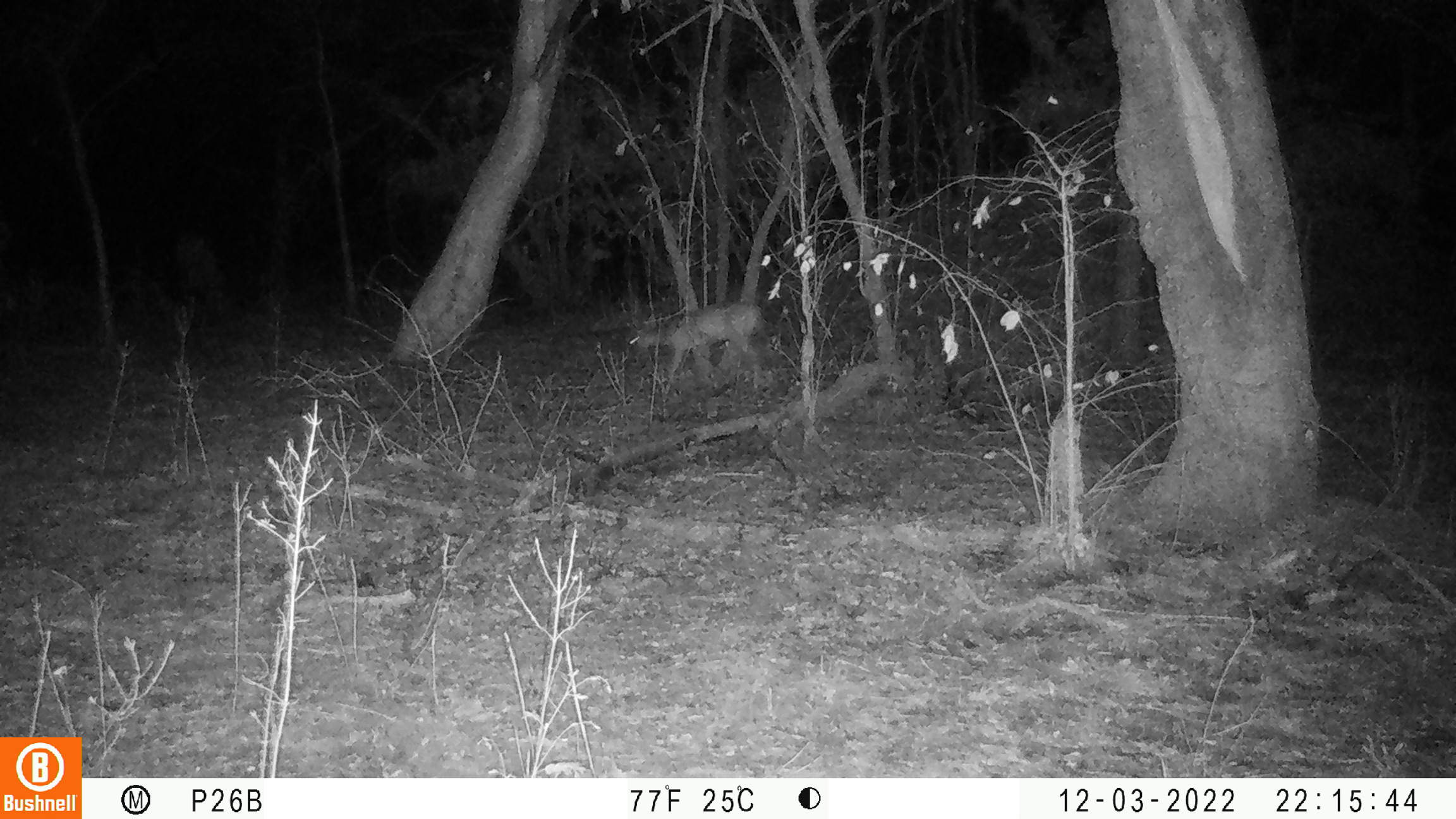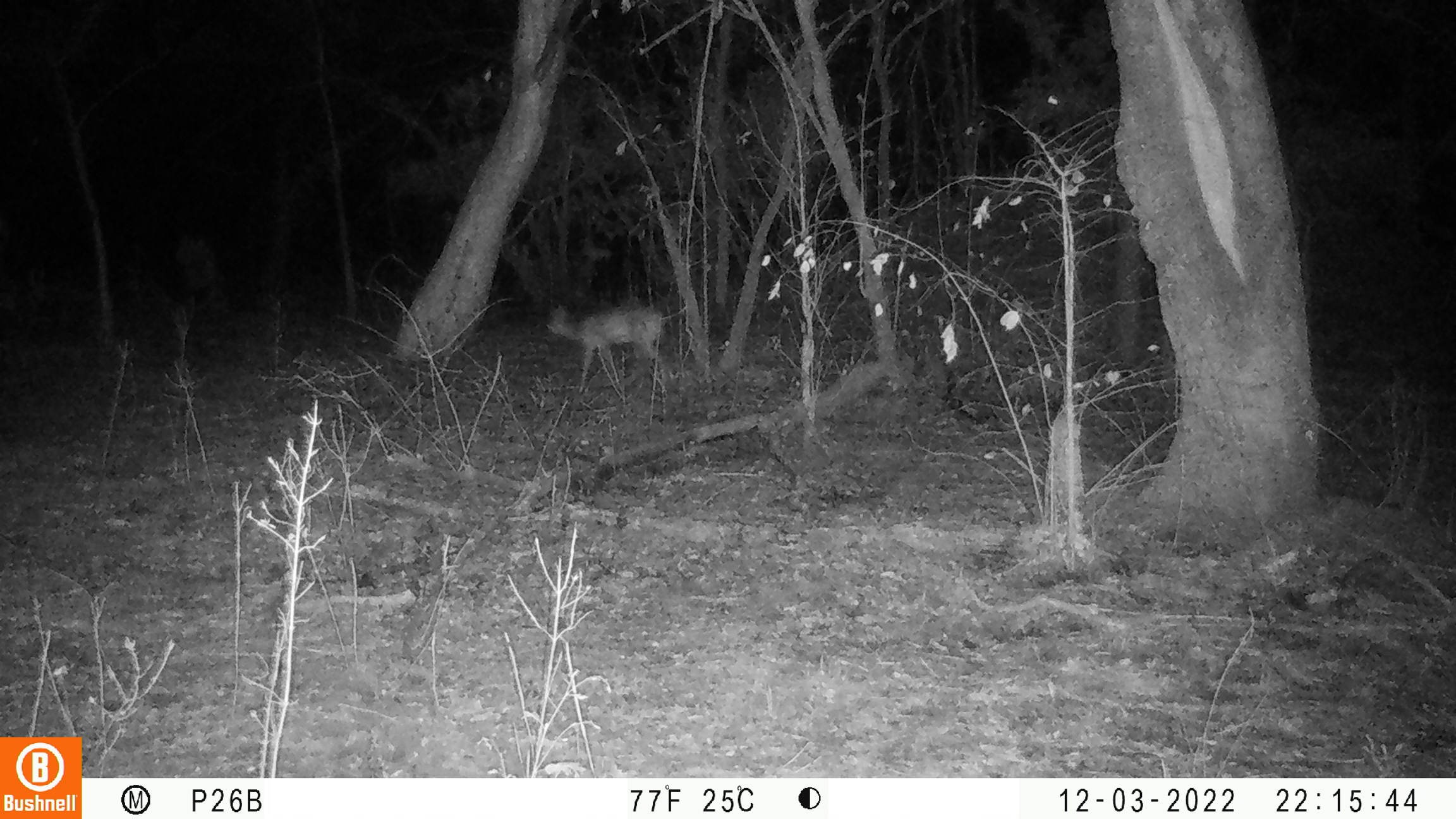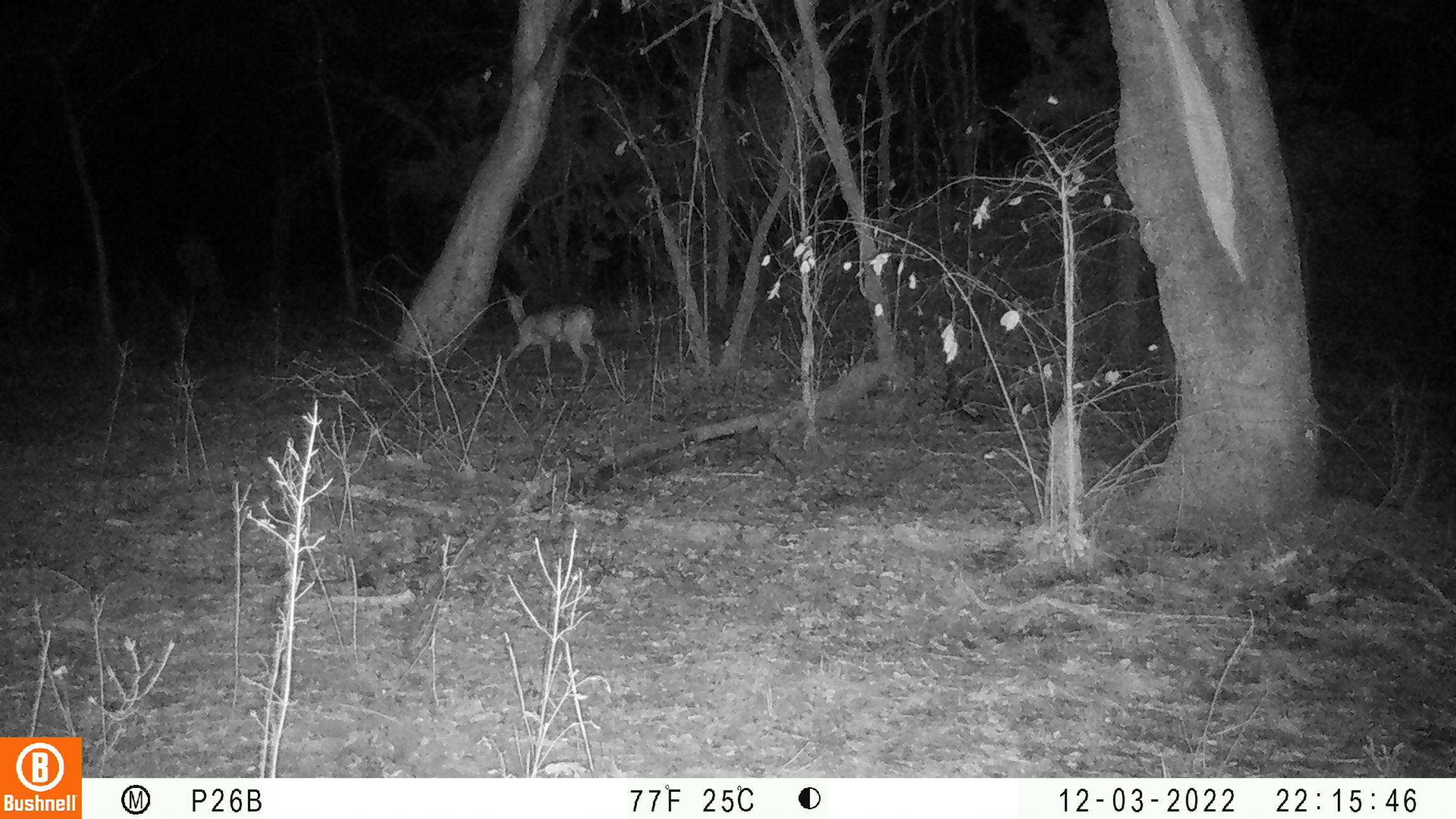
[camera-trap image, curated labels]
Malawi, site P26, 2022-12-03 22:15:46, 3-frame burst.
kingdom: Animalia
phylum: Chordata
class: Mammalia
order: Artiodactyla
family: Bovidae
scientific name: Antilopinae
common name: small antelope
Small antelope (Antilopinae), count 1.